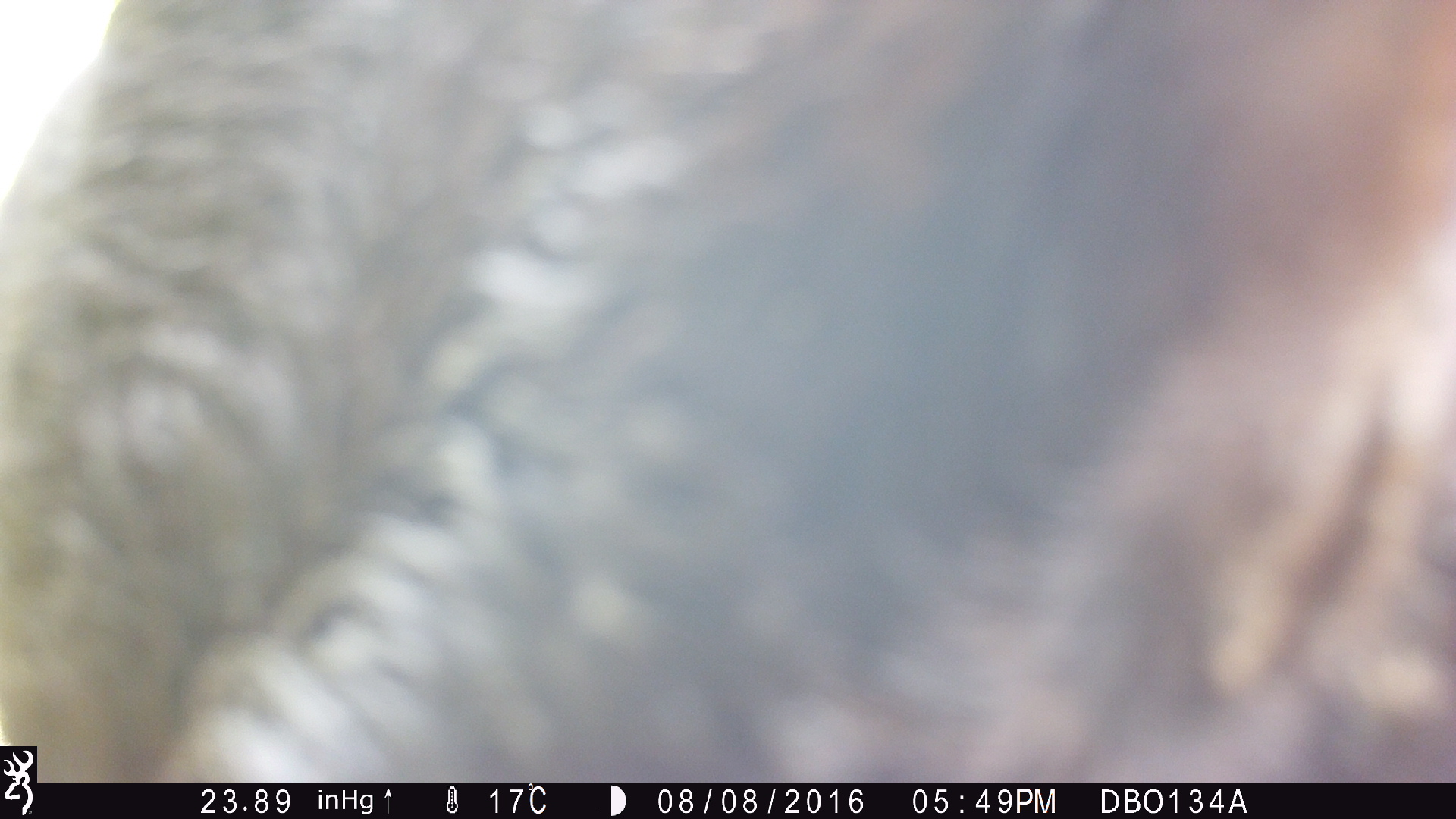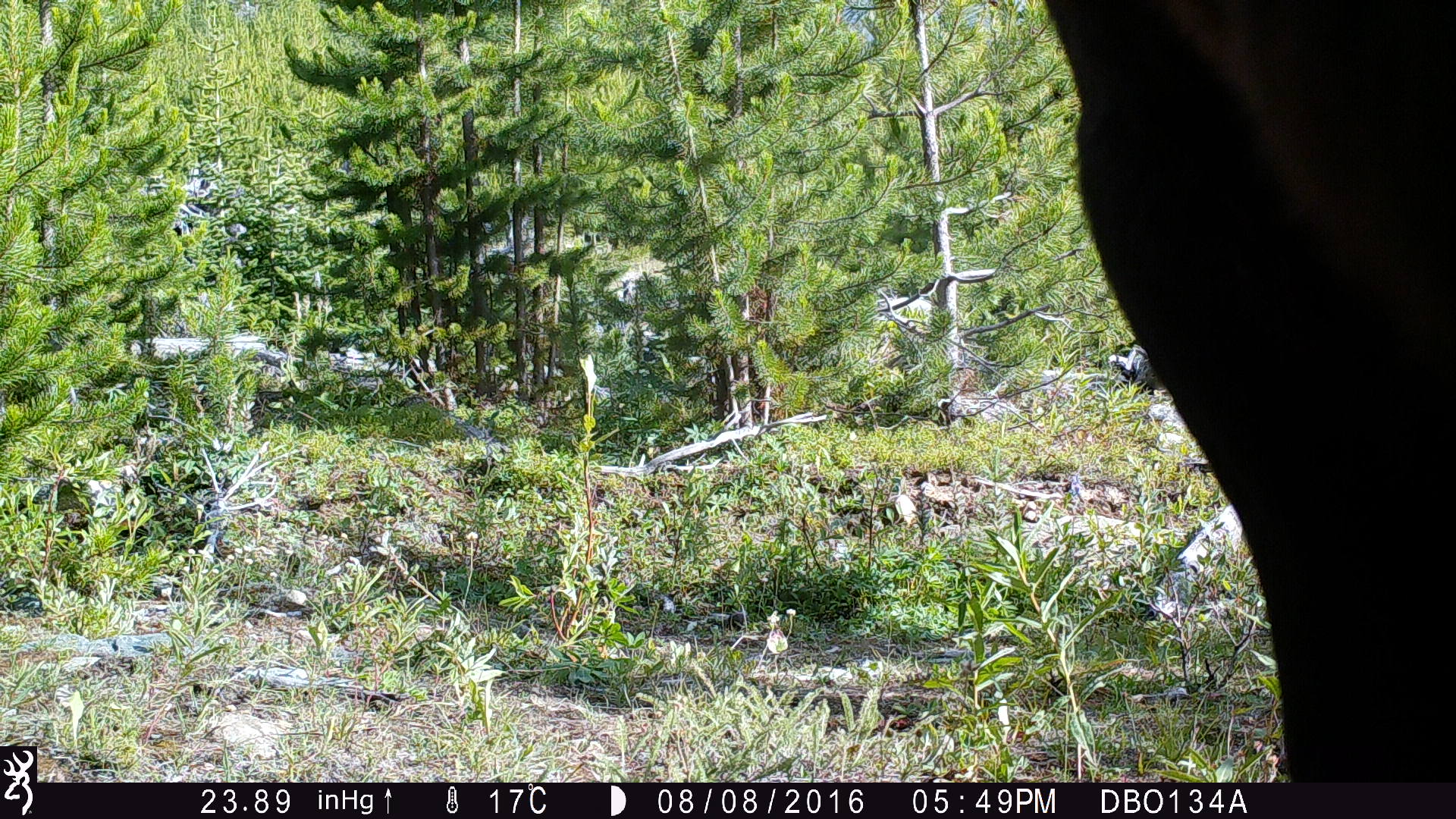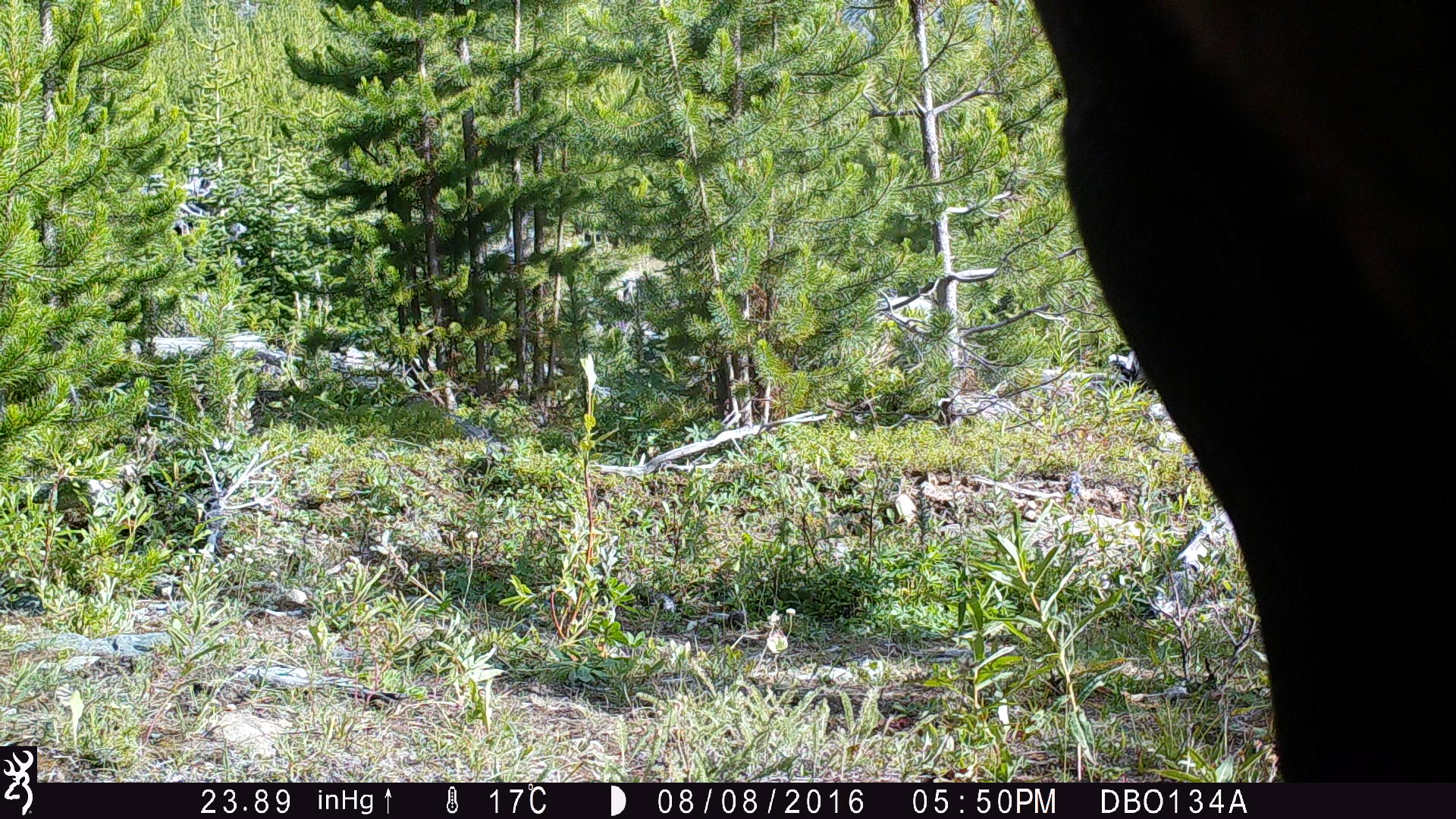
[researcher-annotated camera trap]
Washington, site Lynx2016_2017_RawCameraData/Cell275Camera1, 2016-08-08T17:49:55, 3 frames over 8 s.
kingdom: Animalia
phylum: Chordata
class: Mammalia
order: Artiodactyla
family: Bovidae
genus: Bos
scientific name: Bos taurus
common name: domestic cattle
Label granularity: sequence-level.